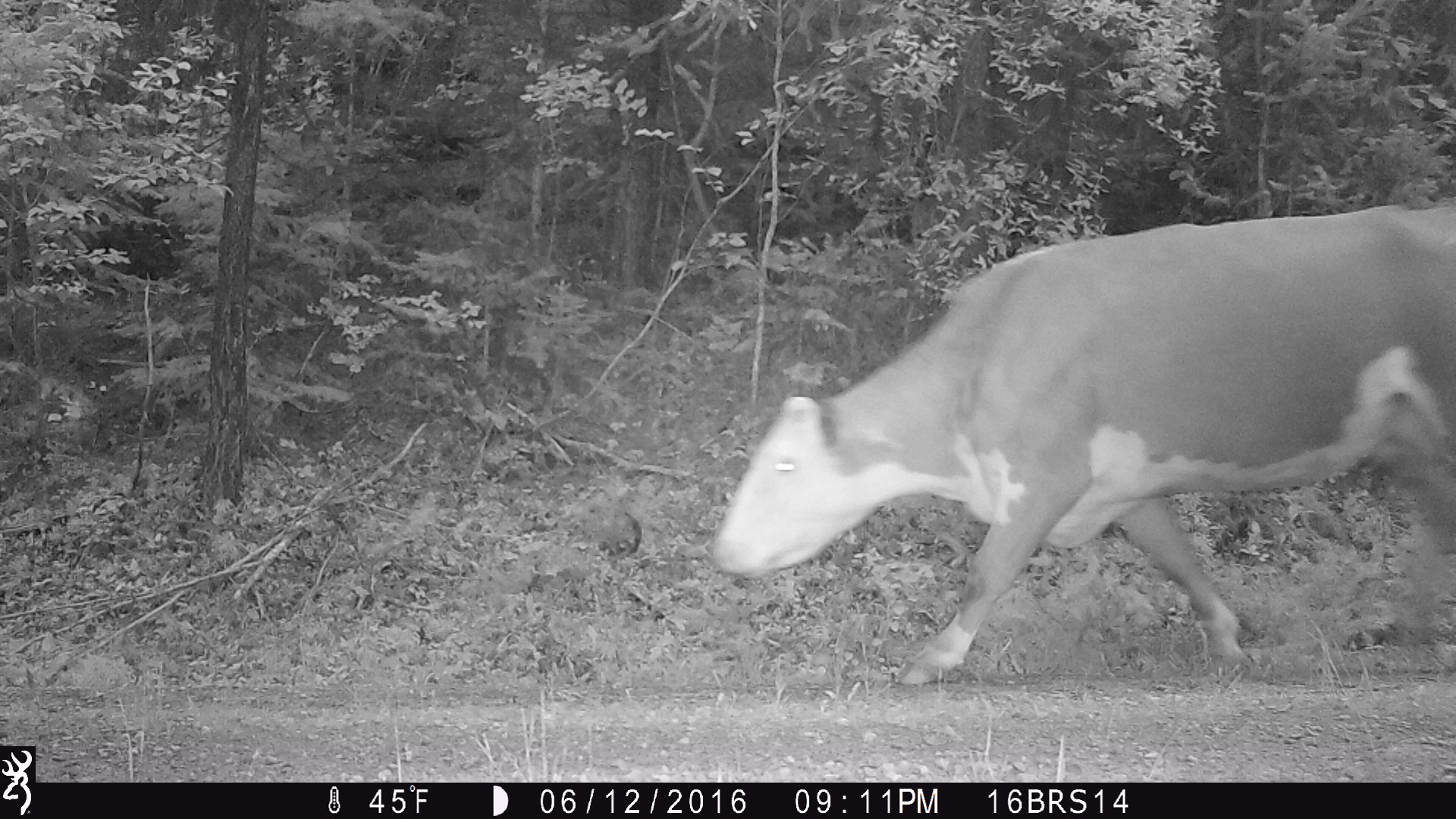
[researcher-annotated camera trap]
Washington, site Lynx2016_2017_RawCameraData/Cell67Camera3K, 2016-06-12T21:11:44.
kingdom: Animalia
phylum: Chordata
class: Mammalia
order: Artiodactyla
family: Bovidae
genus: Bos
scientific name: Bos taurus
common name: domestic cattle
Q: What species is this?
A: Domestic cattle (Bos taurus).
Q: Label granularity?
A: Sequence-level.